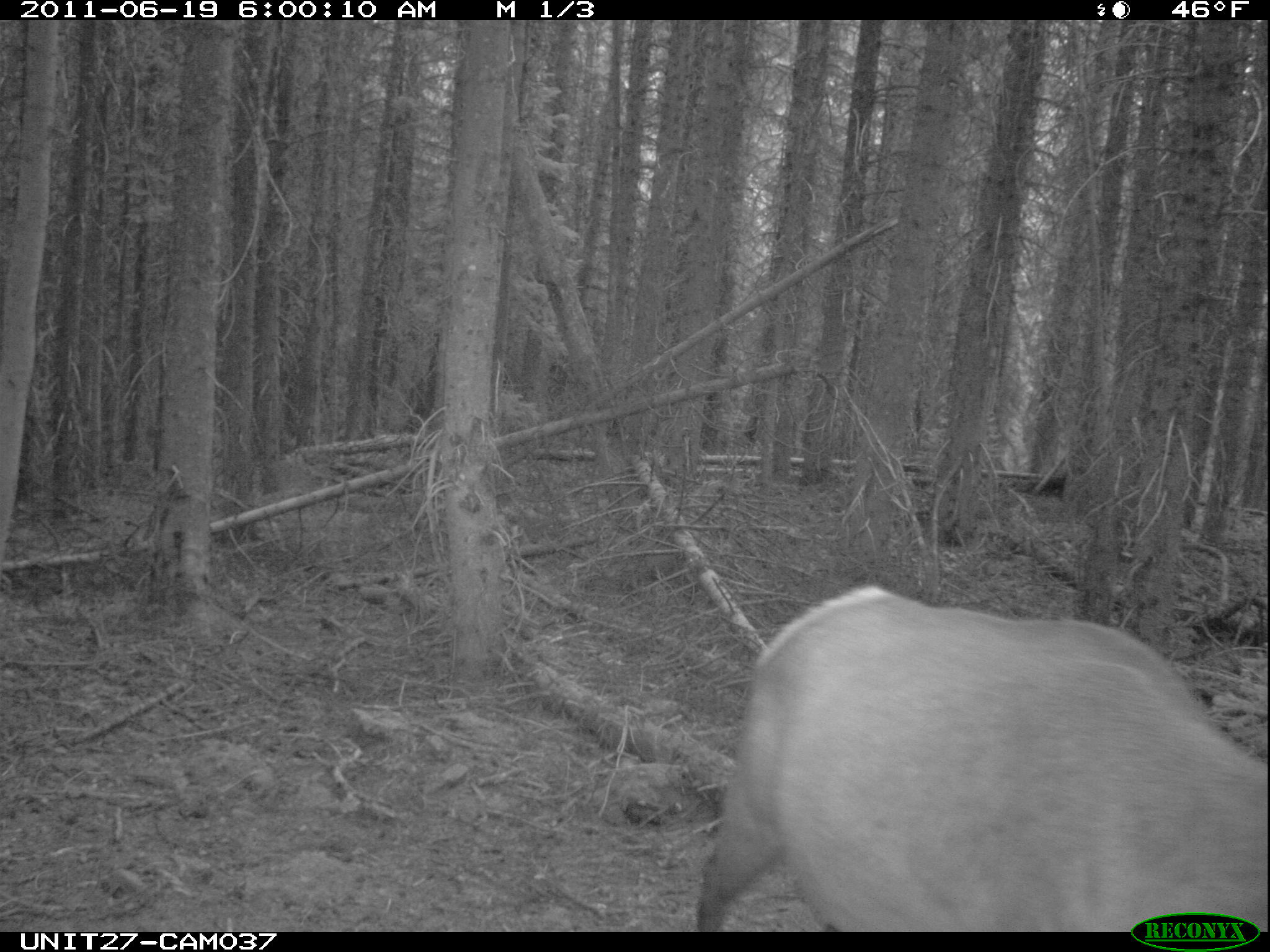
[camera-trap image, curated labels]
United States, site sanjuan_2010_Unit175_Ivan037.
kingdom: Animalia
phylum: Chordata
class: Mammalia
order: Artiodactyla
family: Cervidae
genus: Cervus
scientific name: Cervus elaphus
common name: red deer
Cervus elaphus (red deer).